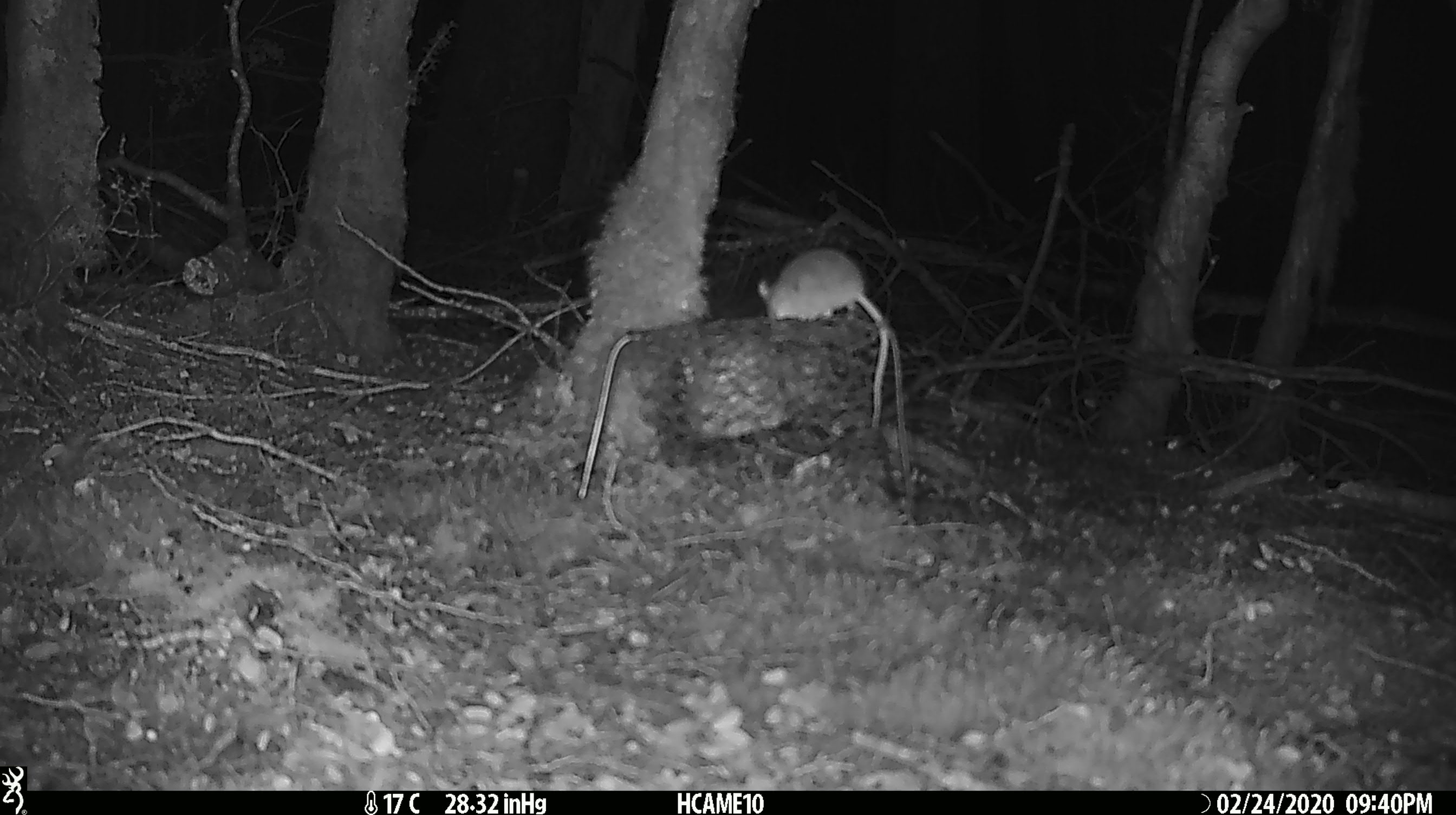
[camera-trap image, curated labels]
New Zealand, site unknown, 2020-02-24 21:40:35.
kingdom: Animalia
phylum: Chordata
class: Mammalia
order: Rodentia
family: Muridae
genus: Mus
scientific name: Mus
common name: mouse